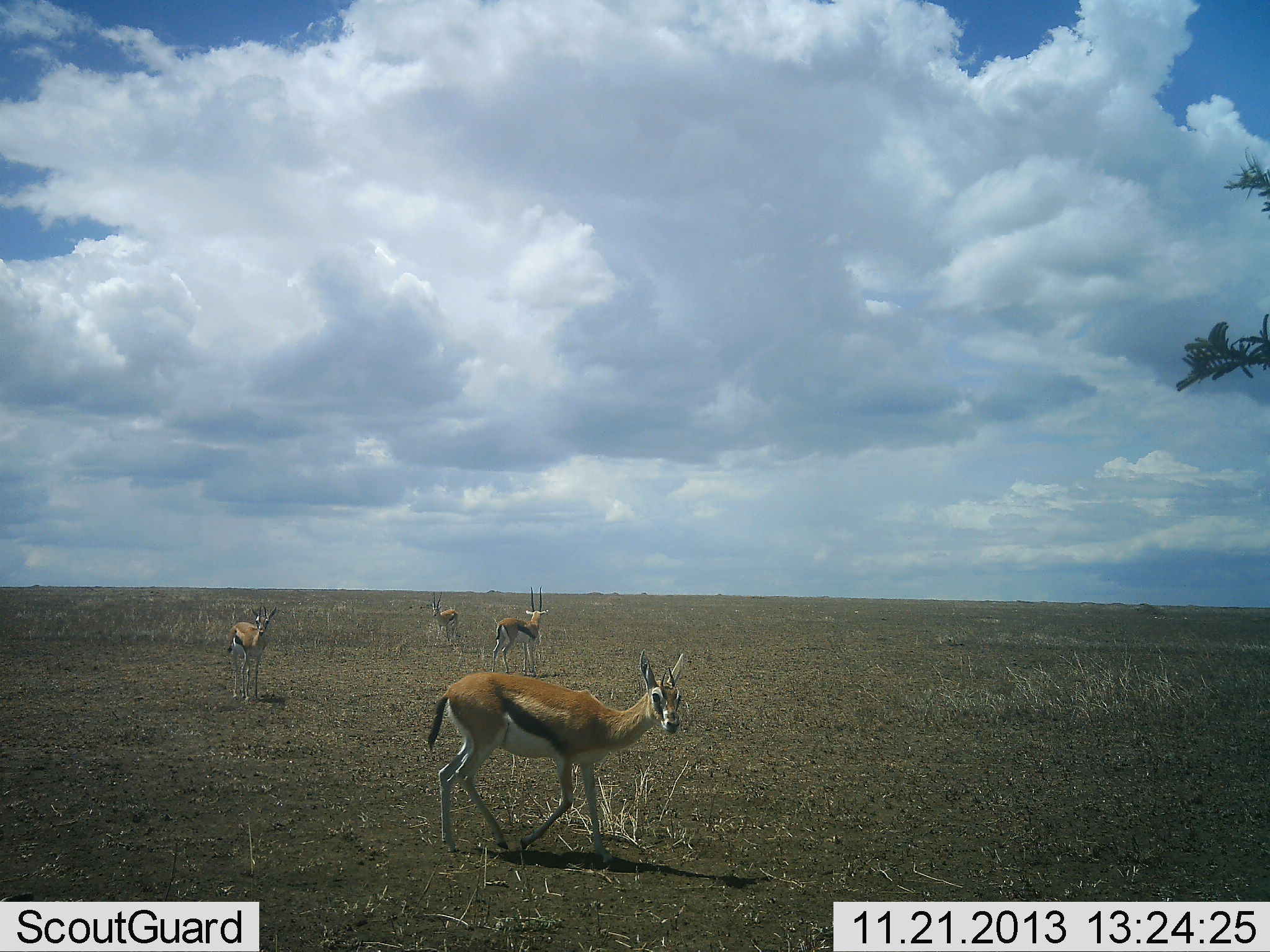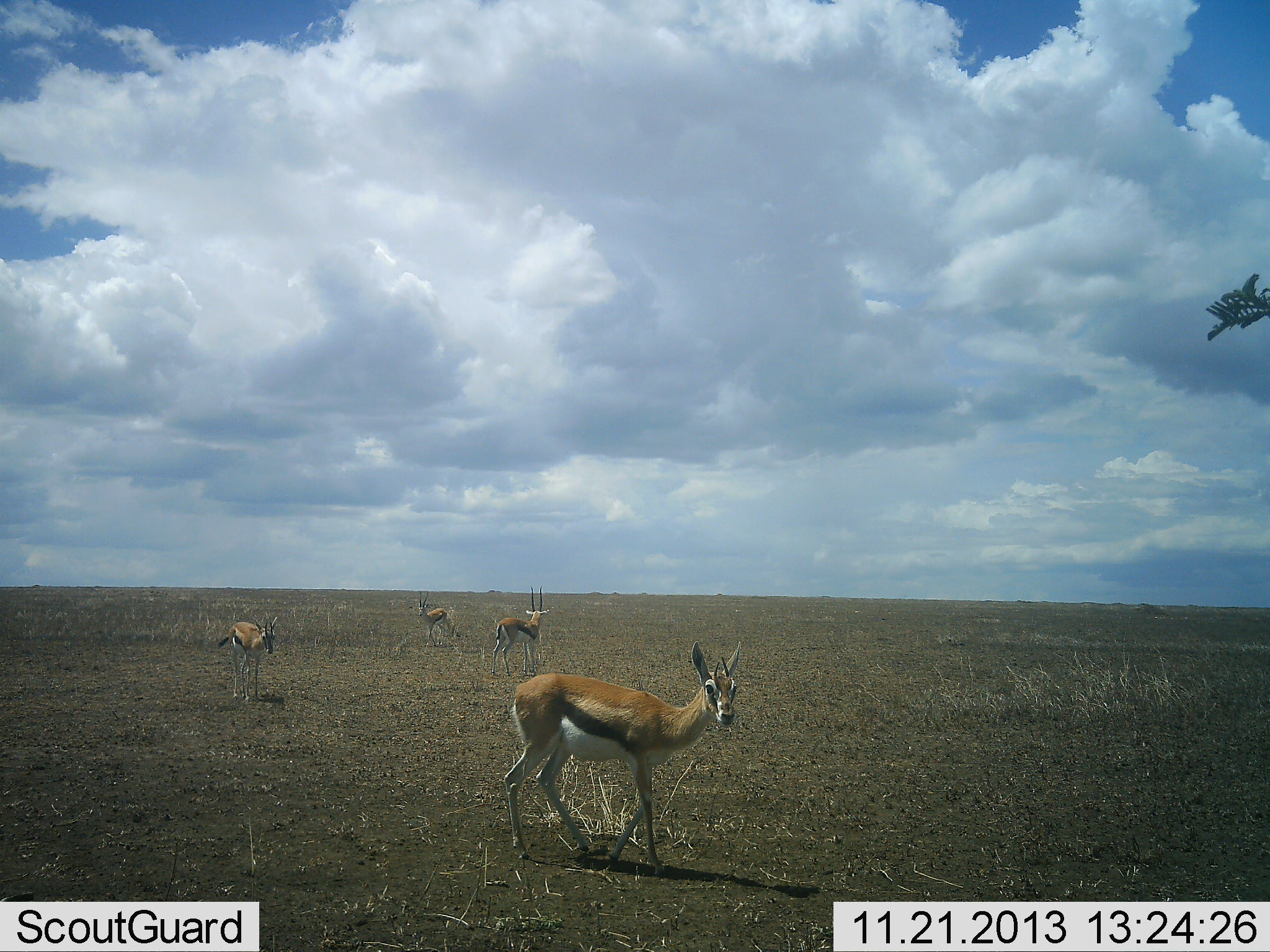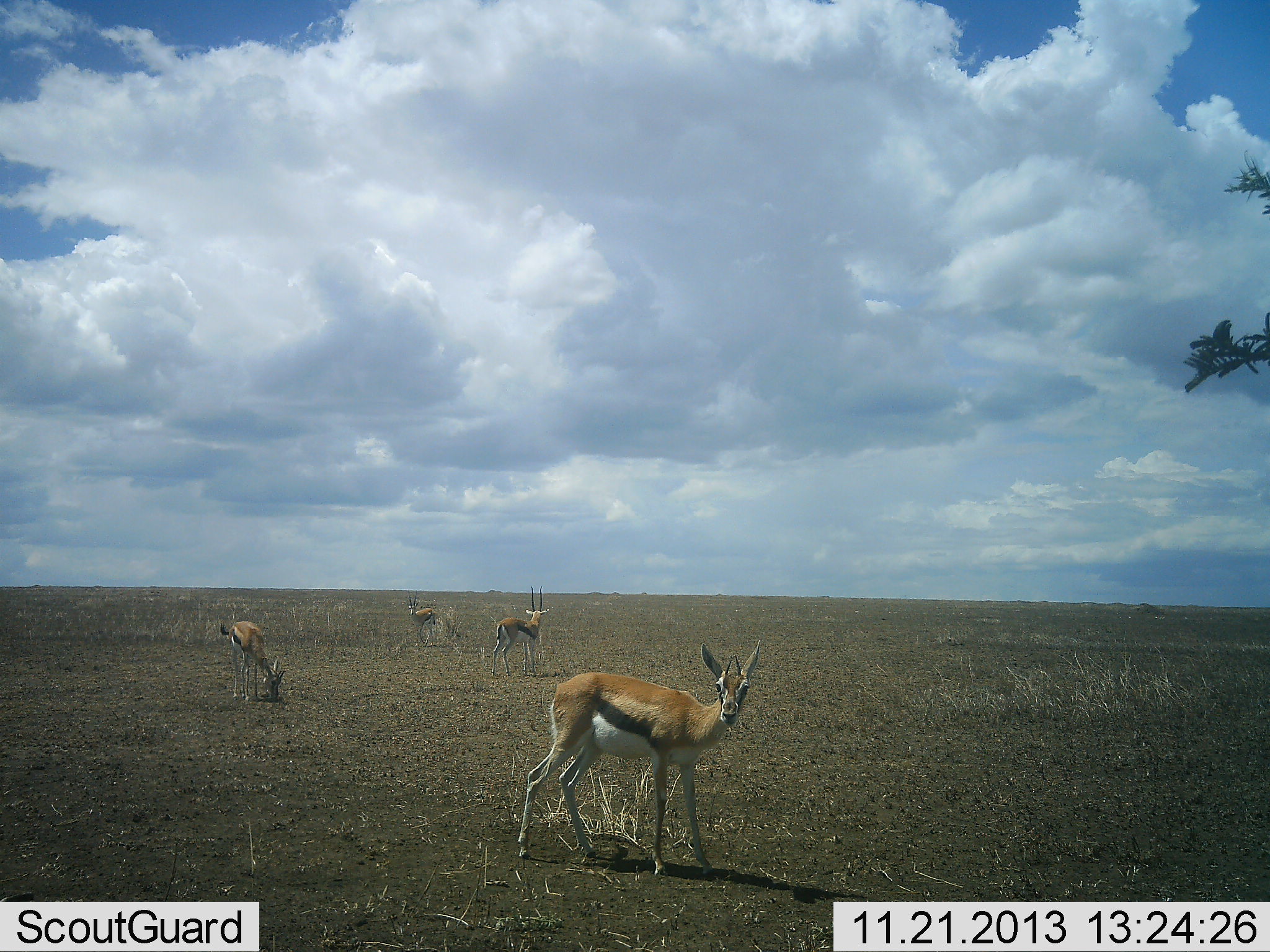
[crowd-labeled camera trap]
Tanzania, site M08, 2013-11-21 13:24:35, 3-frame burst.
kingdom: Animalia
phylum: Chordata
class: Mammalia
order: Artiodactyla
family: Bovidae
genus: Eudorcas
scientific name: Eudorcas thomsonii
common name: thomson's gazelle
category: gazellethomsons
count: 4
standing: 90%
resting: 0%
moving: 50%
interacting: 0%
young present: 0%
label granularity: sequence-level